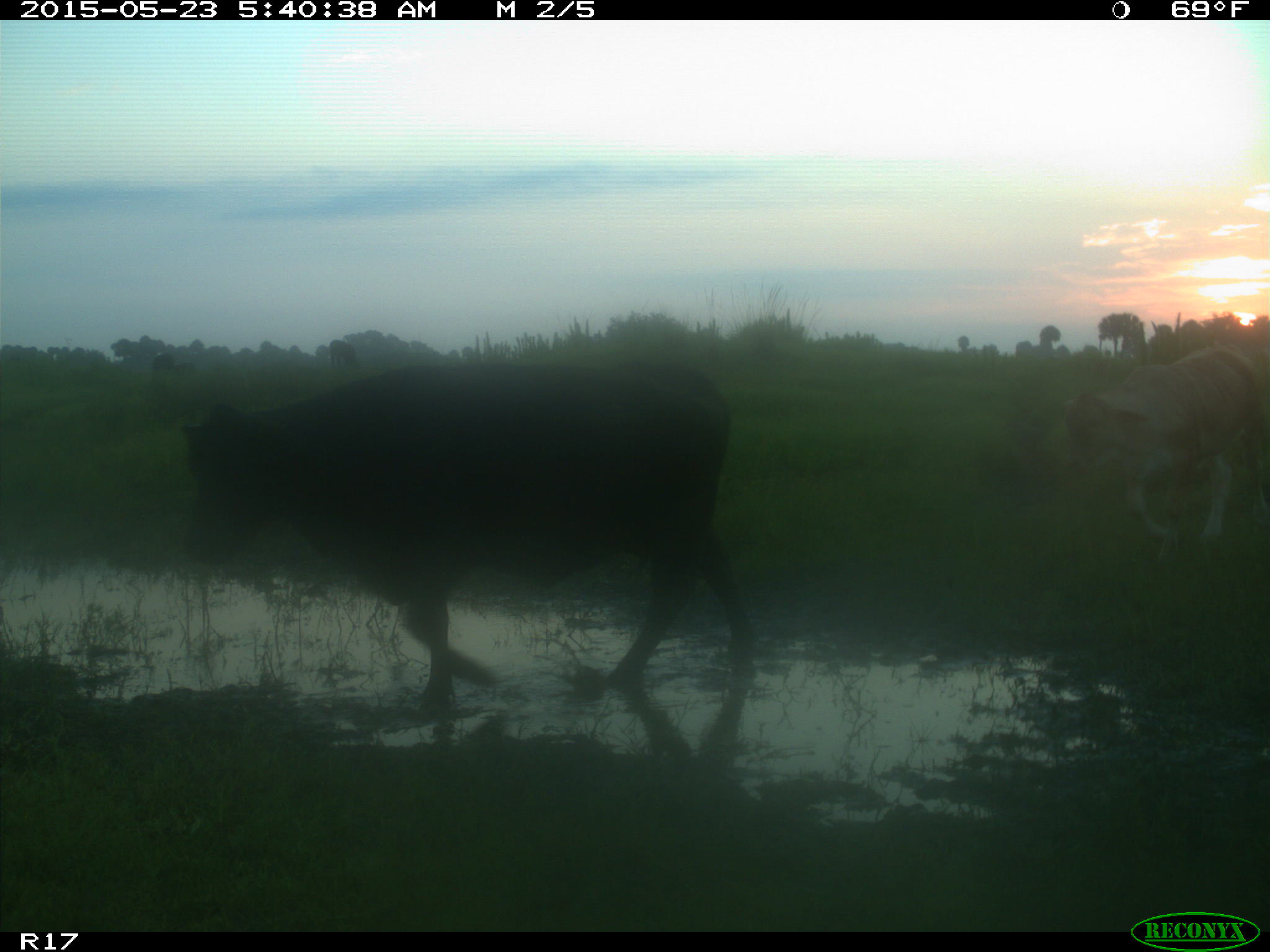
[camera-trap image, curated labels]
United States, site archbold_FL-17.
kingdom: Animalia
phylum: Chordata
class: Mammalia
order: Artiodactyla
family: Bovidae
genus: Bos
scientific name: Bos taurus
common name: domestic cow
Bos taurus (domestic cow).